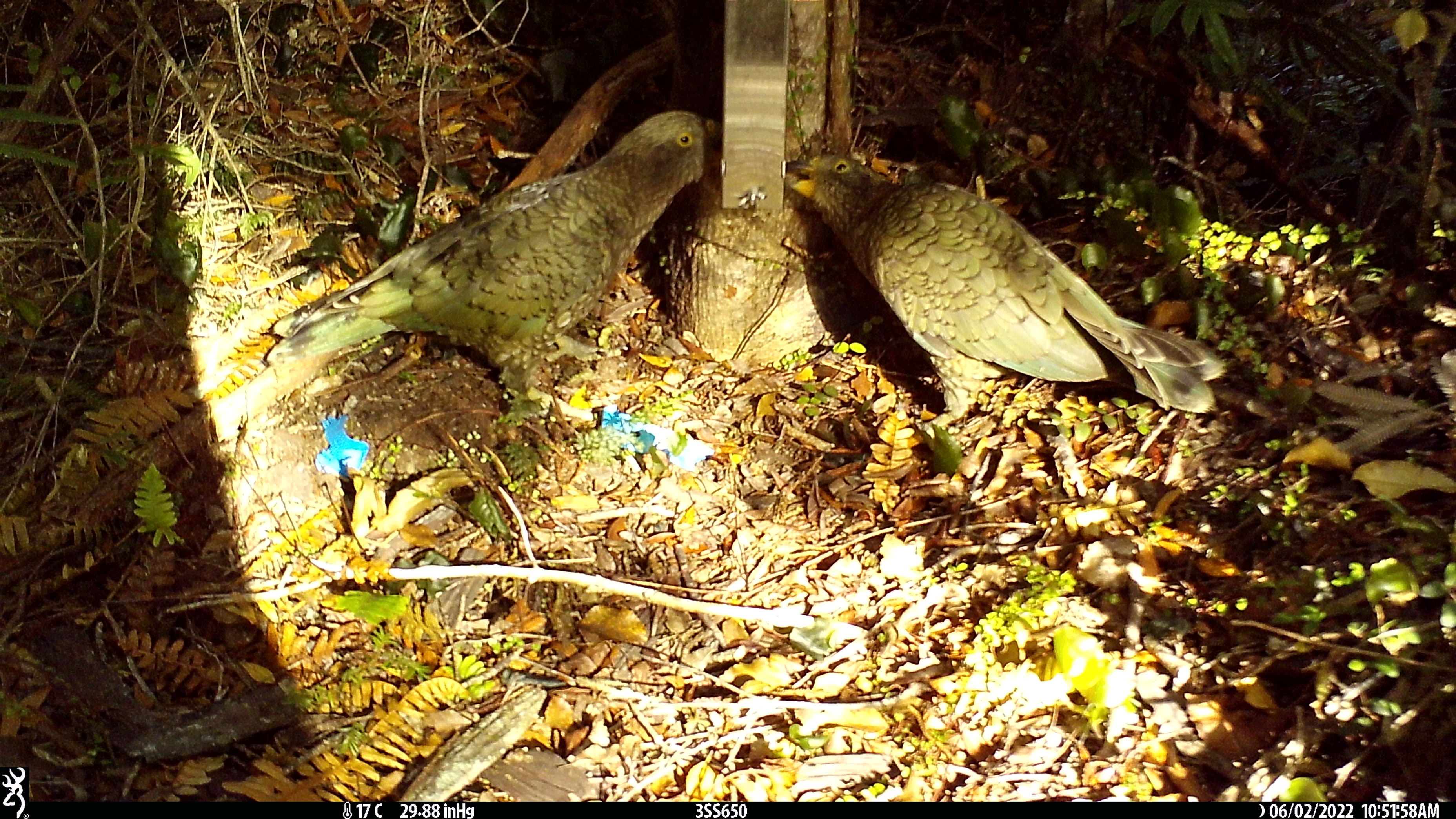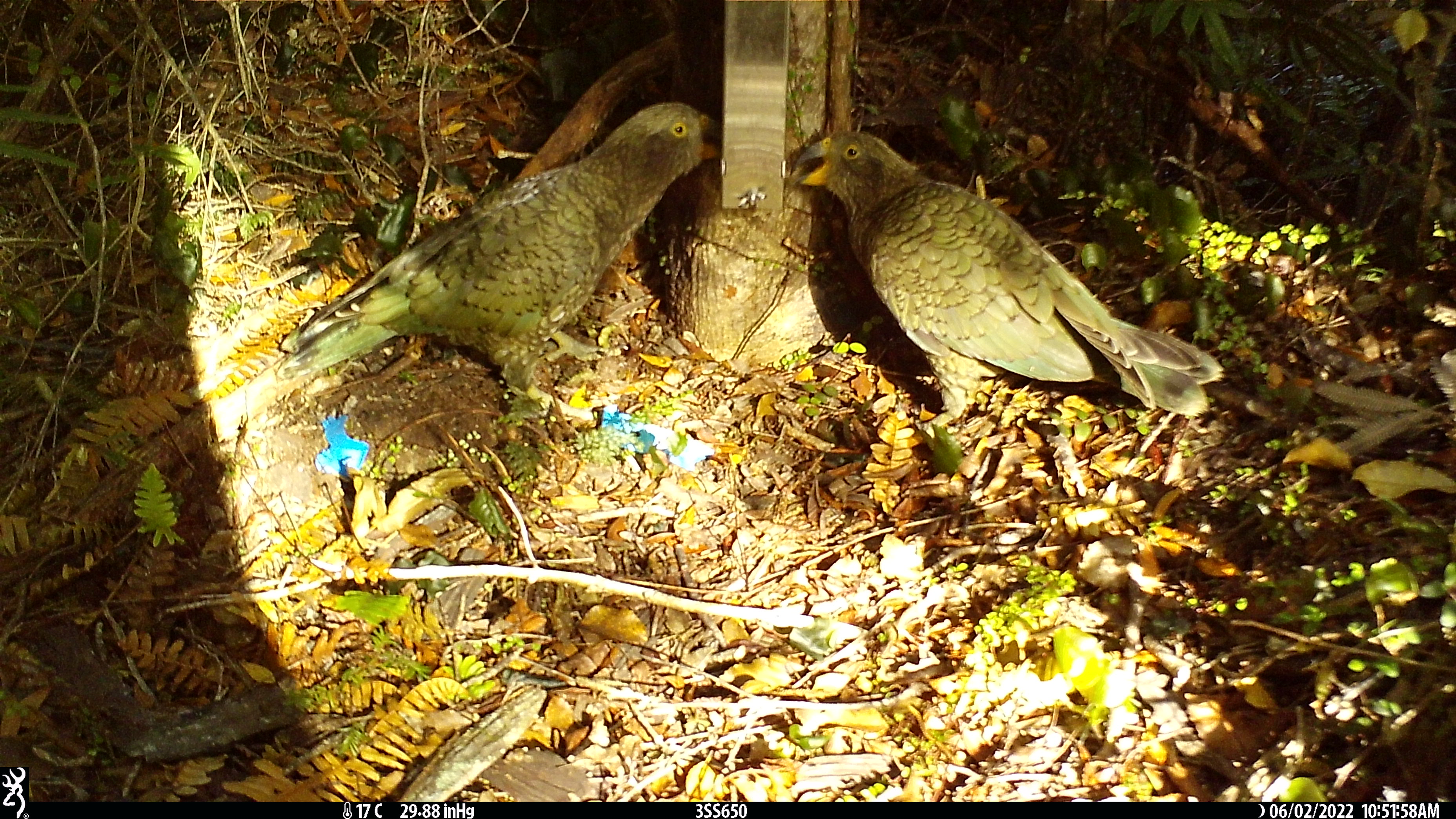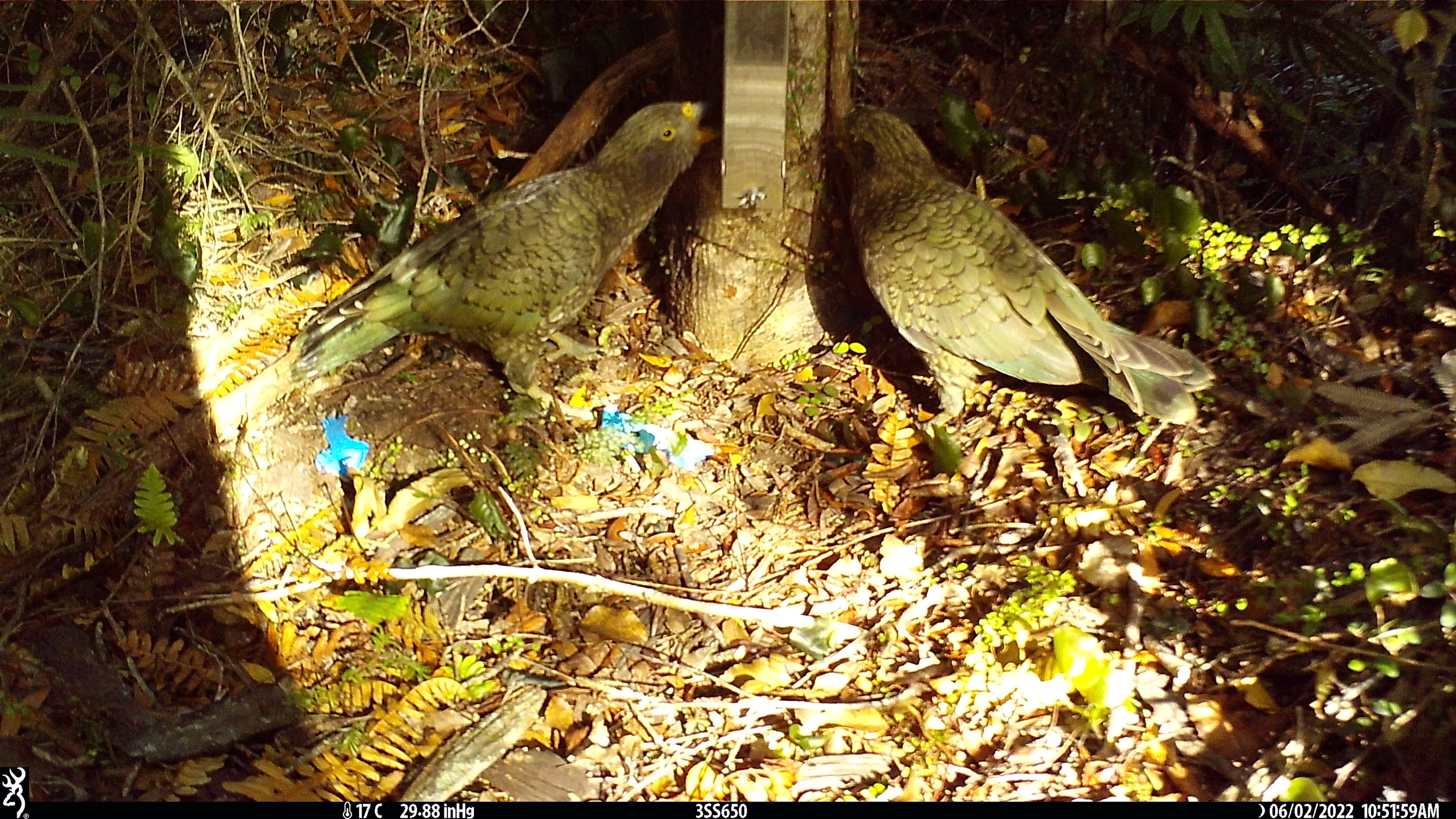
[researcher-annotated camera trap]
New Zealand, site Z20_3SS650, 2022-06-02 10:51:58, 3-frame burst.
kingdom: Animalia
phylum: Chordata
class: Aves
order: Psittaciformes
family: Strigopidae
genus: Nestor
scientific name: Nestor notabilis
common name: kea